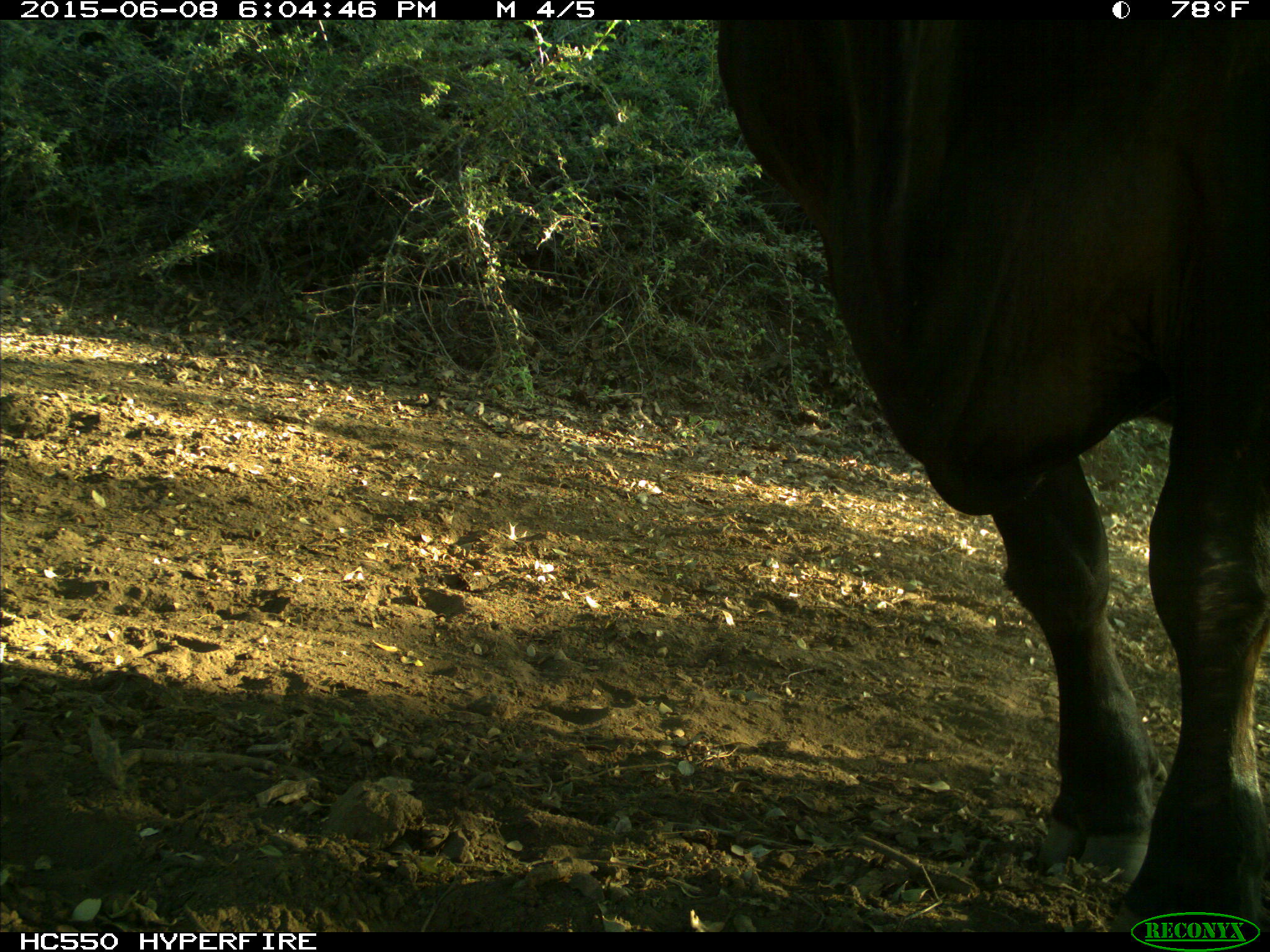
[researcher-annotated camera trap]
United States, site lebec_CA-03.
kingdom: Animalia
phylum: Chordata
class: Mammalia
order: Artiodactyla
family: Bovidae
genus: Bos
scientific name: Bos taurus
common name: domestic cow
Bos taurus (domestic cow).